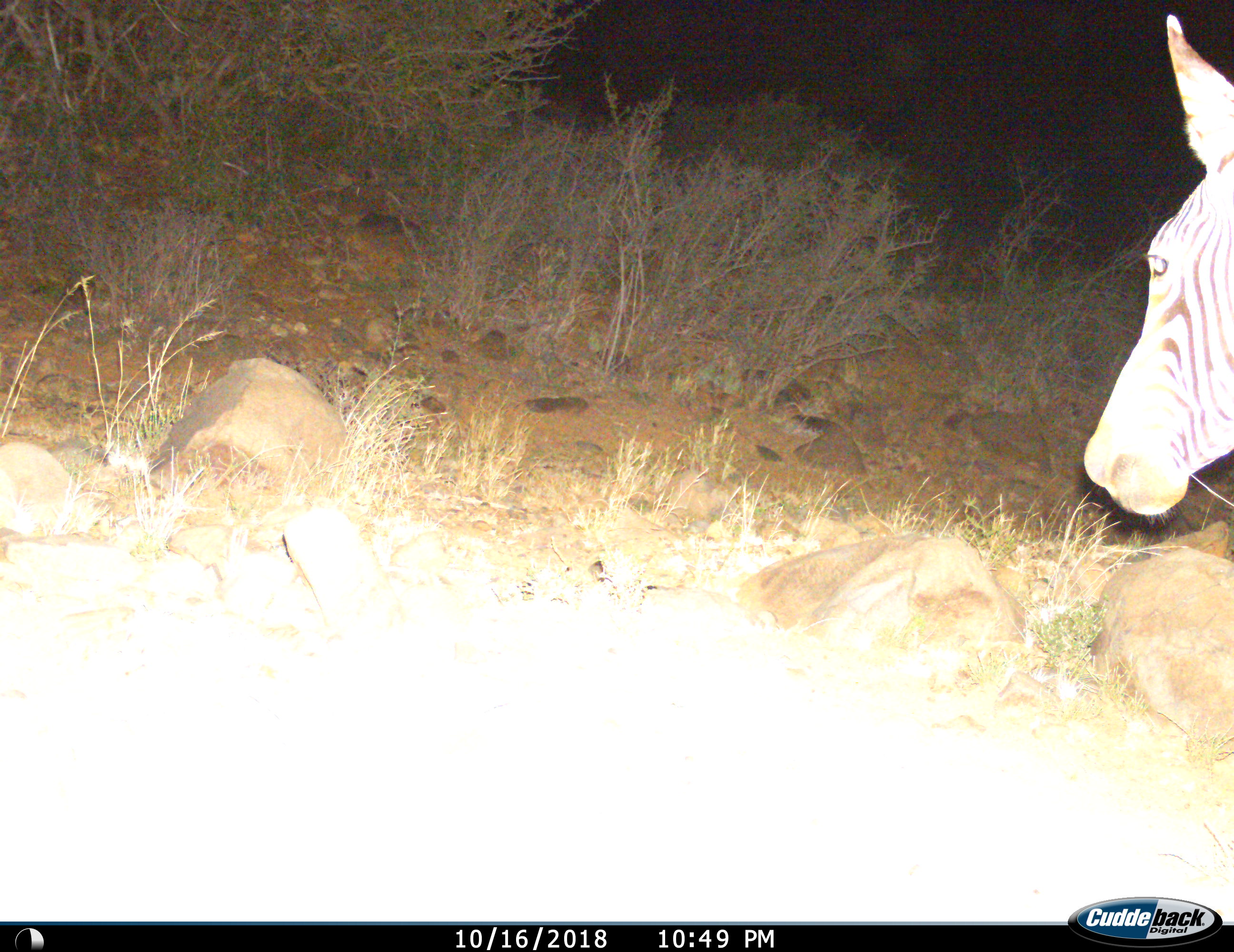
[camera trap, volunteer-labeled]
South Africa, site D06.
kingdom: Animalia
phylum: Chordata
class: Mammalia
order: Perissodactyla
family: Equidae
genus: Equus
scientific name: Equus zebra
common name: mountain zebra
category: zebramountain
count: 1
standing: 60%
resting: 0%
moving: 40%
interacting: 0%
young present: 0%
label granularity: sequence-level